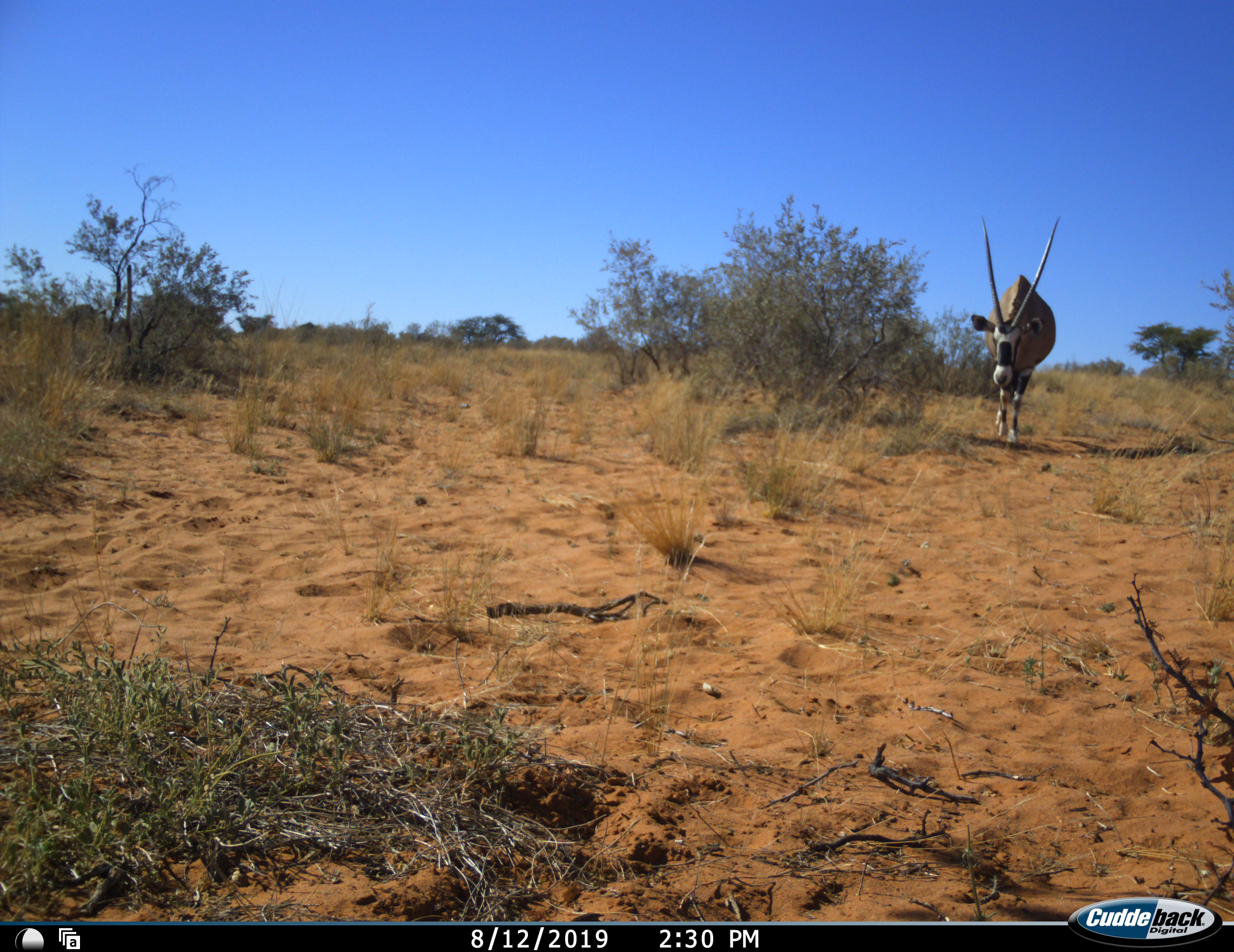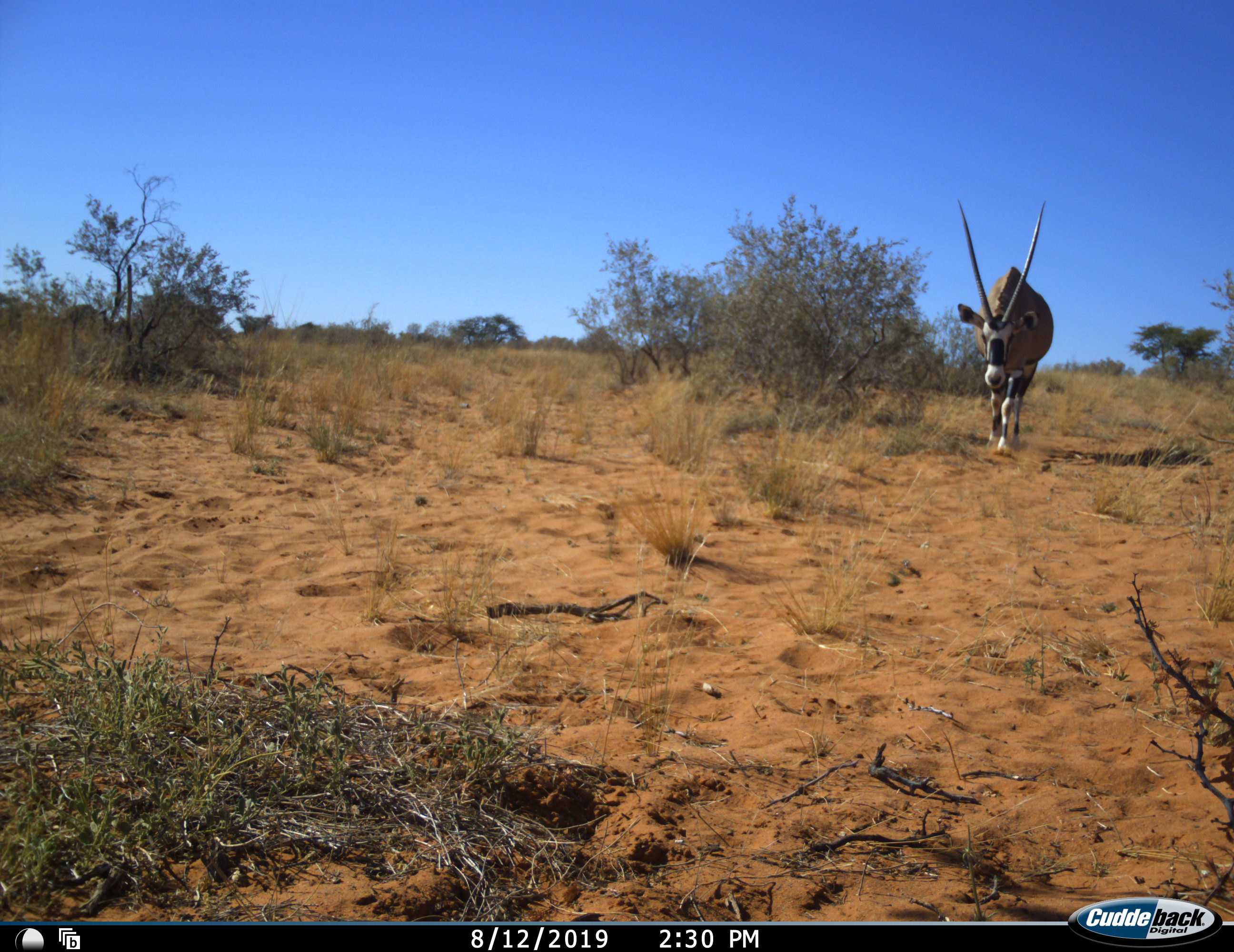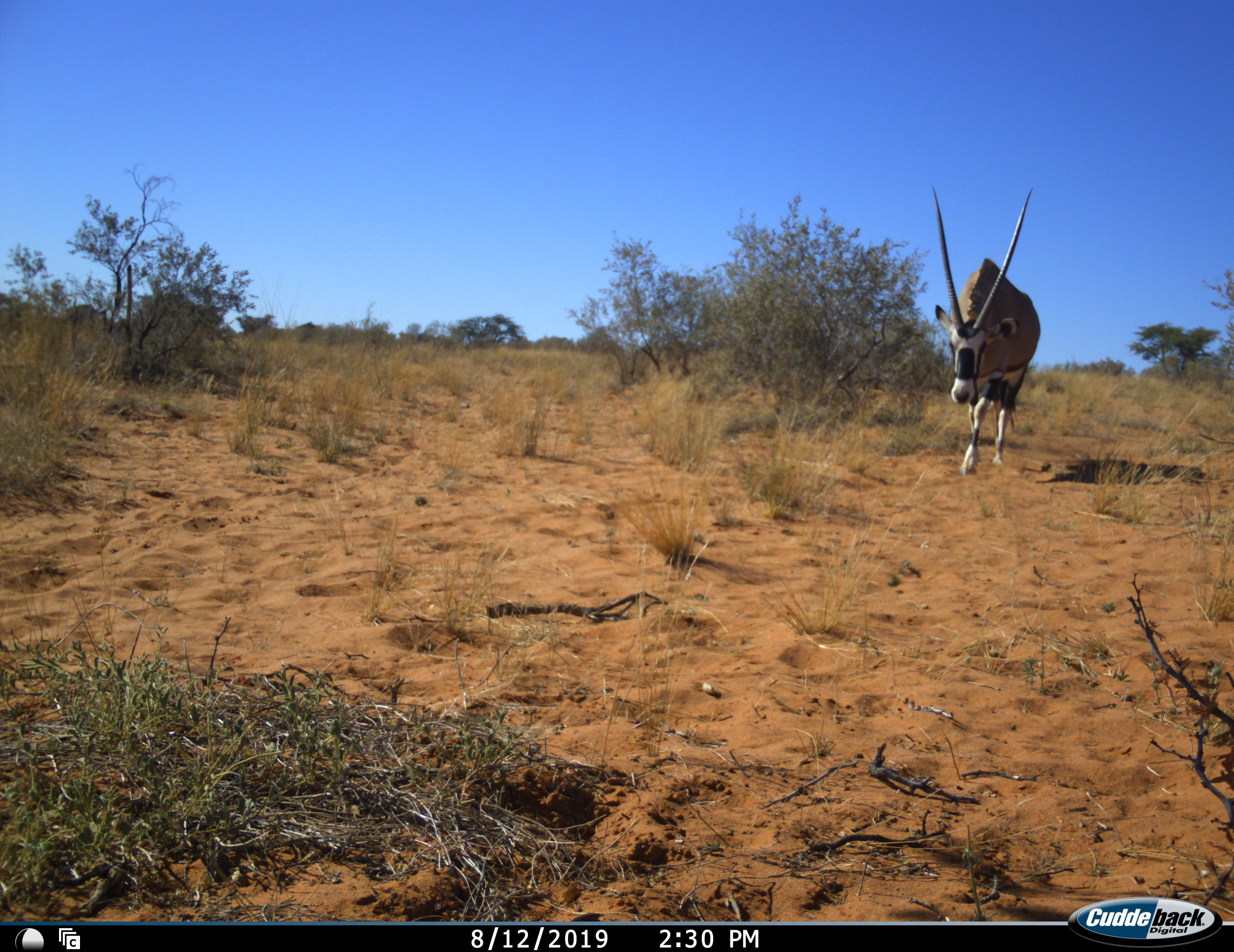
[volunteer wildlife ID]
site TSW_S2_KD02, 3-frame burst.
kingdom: Animalia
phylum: Chordata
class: Mammalia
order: Artiodactyla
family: Bovidae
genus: Oryx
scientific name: Oryx gazella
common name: gemsbok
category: oryx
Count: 1.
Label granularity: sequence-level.